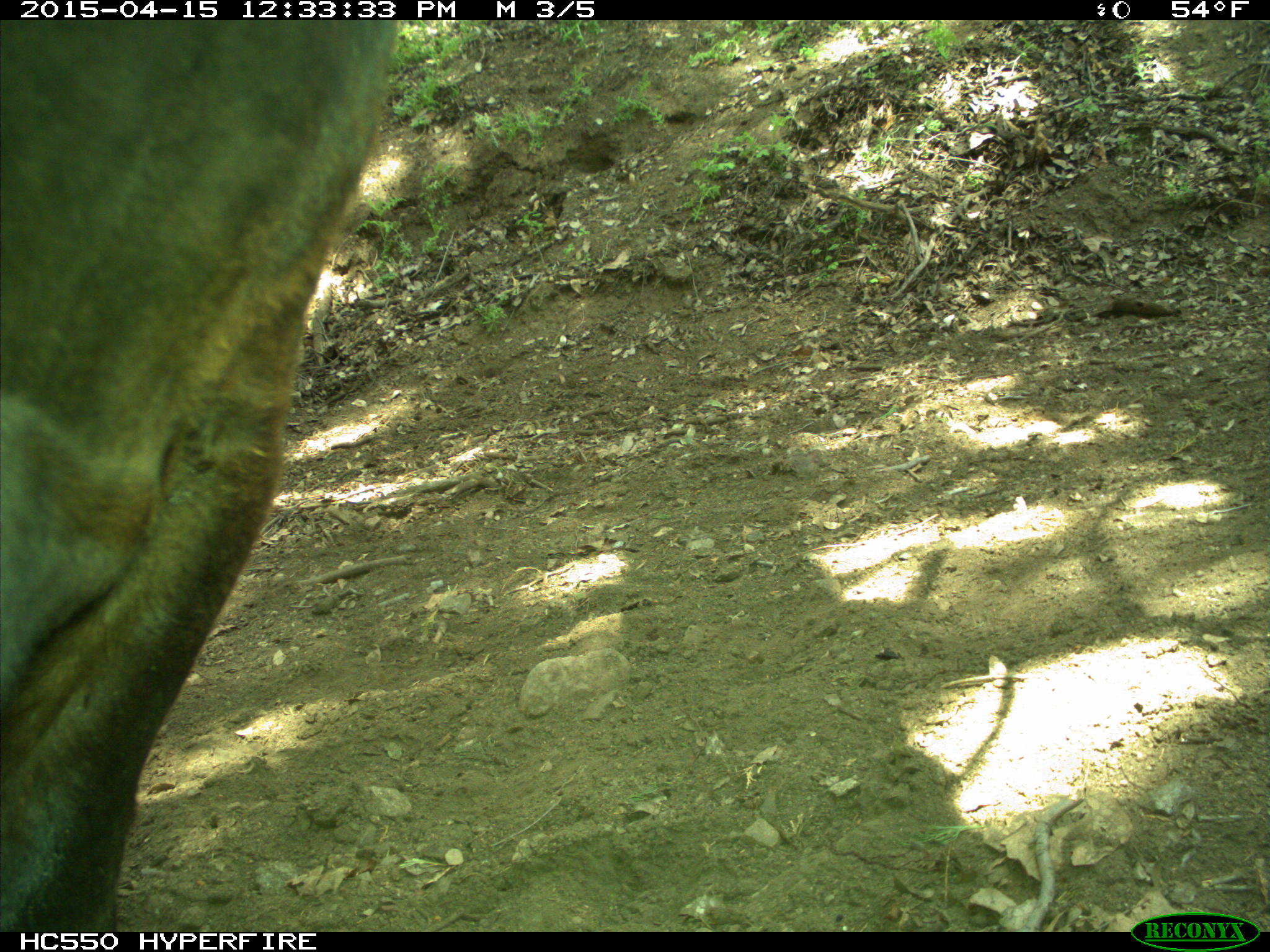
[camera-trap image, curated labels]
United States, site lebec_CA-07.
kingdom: Animalia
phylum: Chordata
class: Mammalia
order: Artiodactyla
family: Bovidae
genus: Bos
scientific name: Bos taurus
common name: domestic cow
Bos taurus (domestic cow).